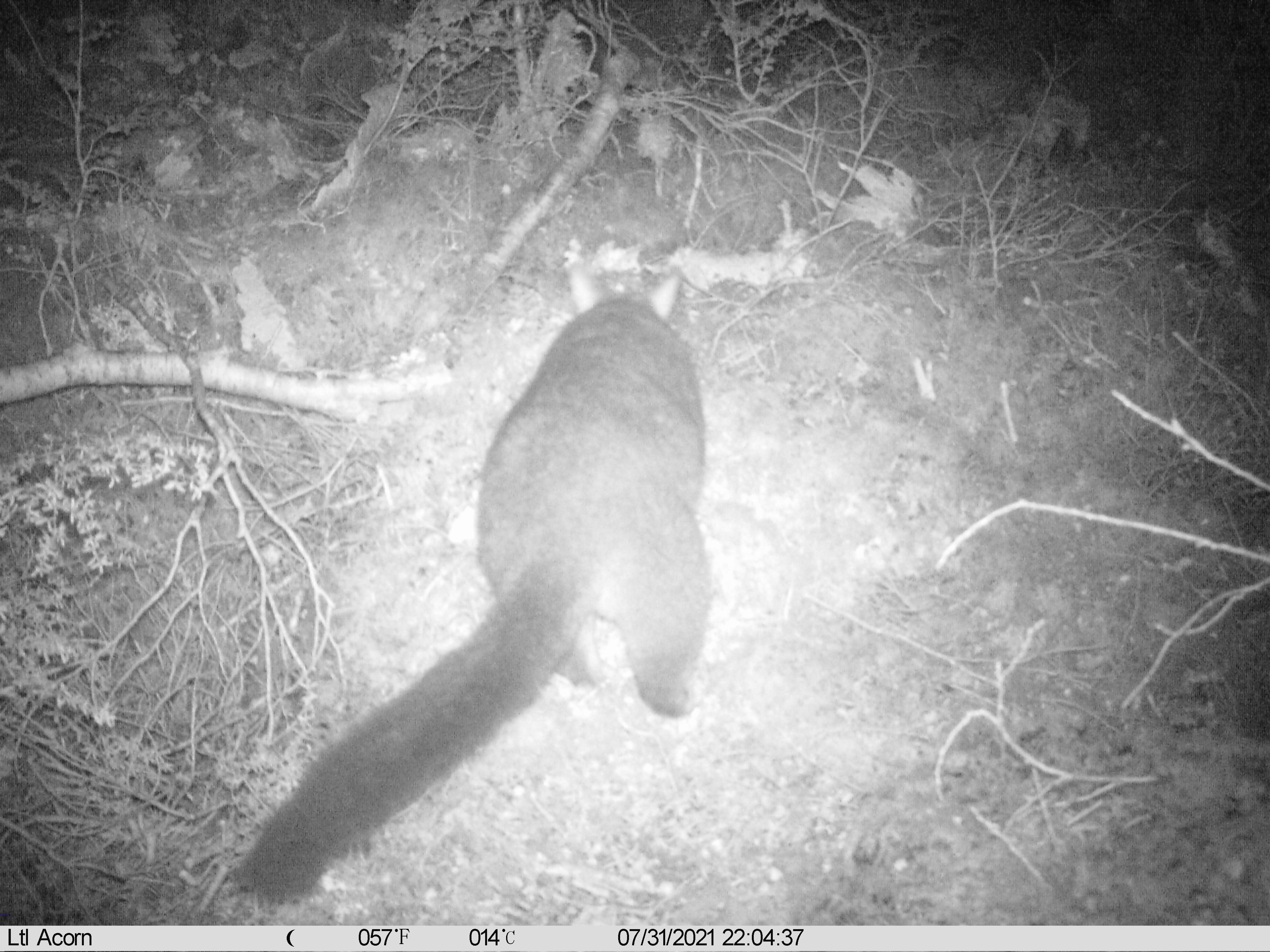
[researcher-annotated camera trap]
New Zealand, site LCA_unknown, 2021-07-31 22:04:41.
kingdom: Animalia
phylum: Chordata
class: Mammalia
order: Diprotodontia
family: Phalangeridae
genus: Trichosurus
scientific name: Trichosurus vulpecula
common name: common brushtail possum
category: possum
Possum (common brushtail possum) (Trichosurus vulpecula).